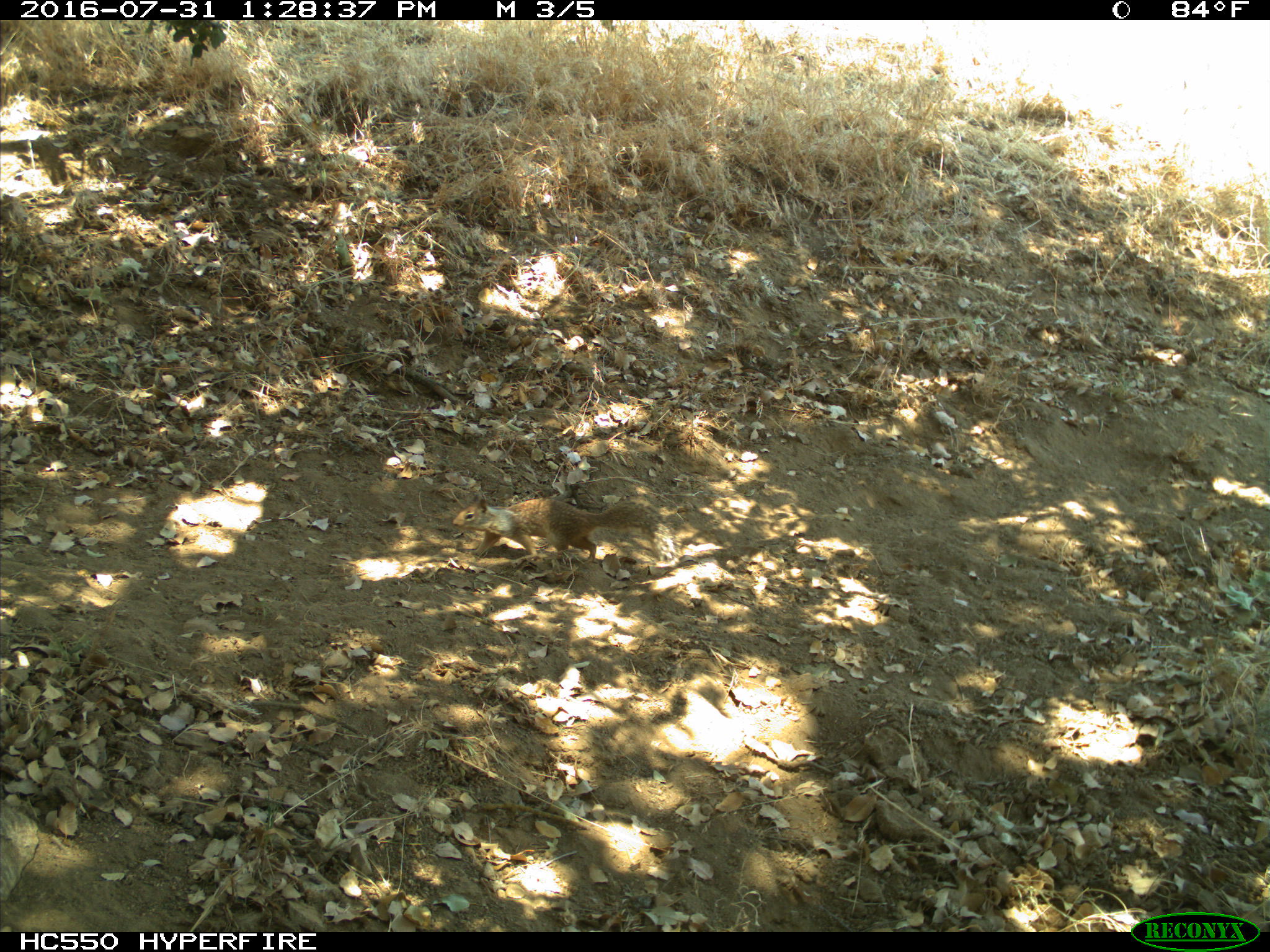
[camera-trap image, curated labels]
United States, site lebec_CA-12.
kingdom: Animalia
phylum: Chordata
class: Mammalia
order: Rodentia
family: Sciuridae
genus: Otospermophilus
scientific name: Otospermophilus beecheyi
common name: california ground squirrel